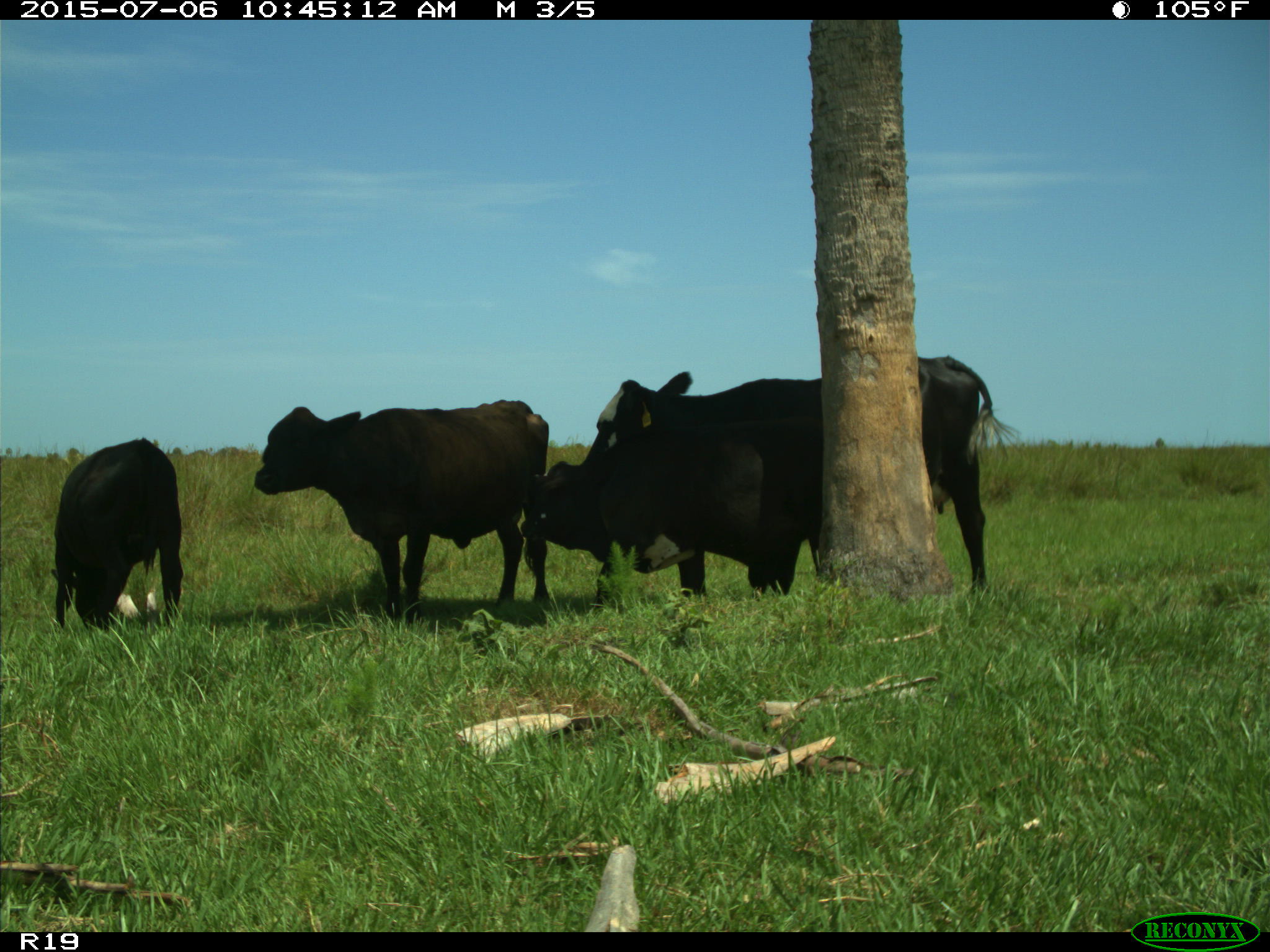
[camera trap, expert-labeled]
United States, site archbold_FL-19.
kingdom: Animalia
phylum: Chordata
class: Mammalia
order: Artiodactyla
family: Bovidae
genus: Bos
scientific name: Bos taurus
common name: domestic cow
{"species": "Bos taurus (domestic cow)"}